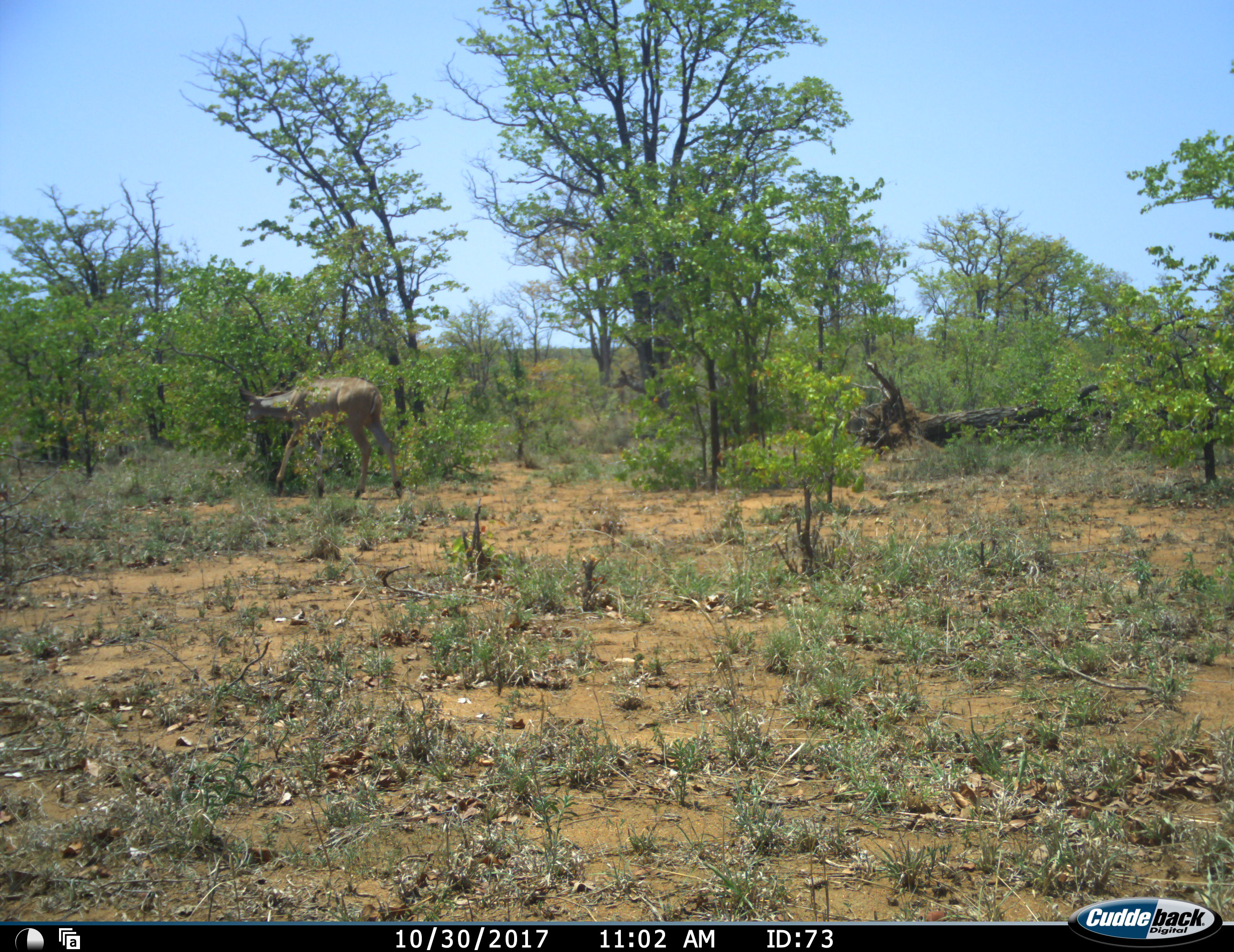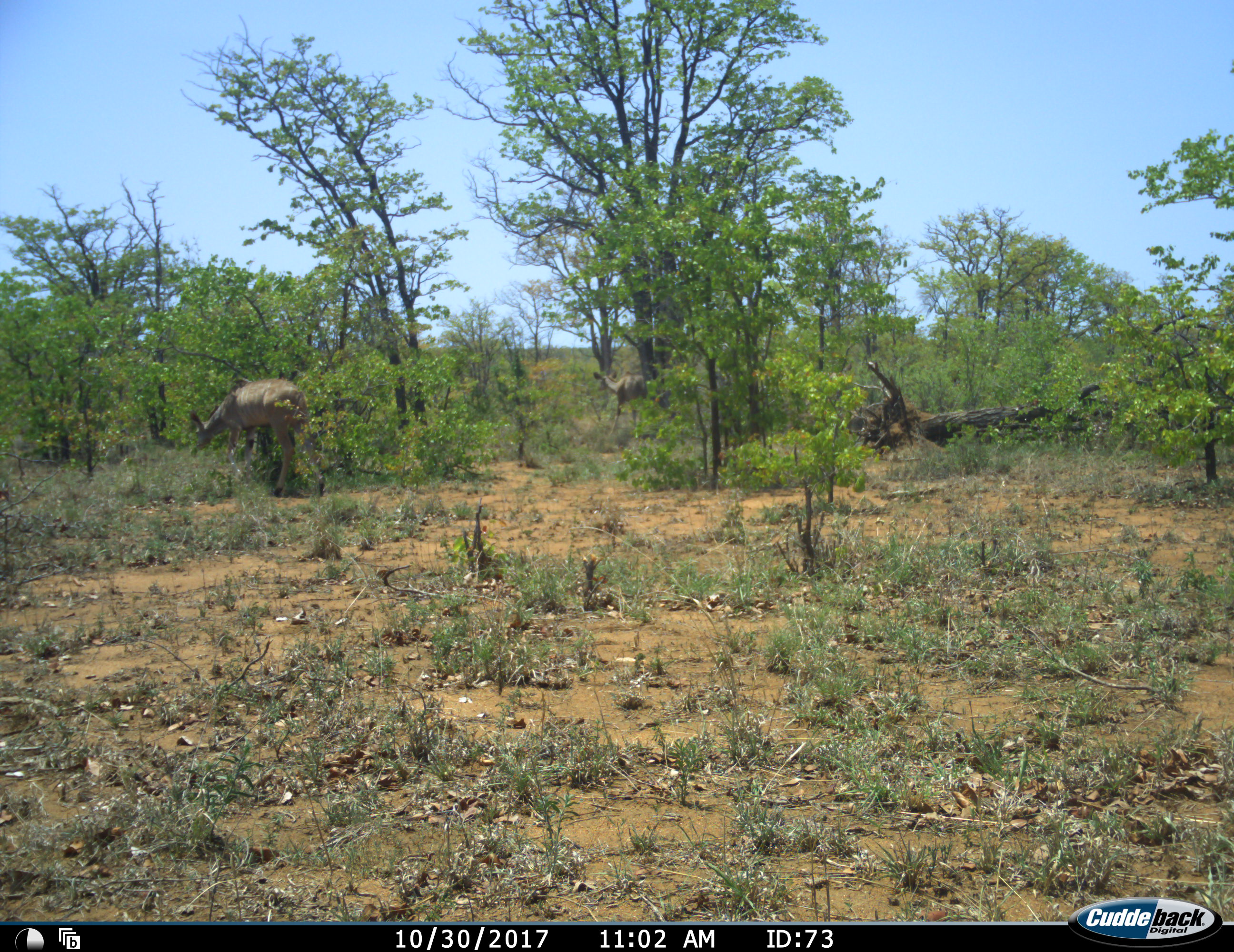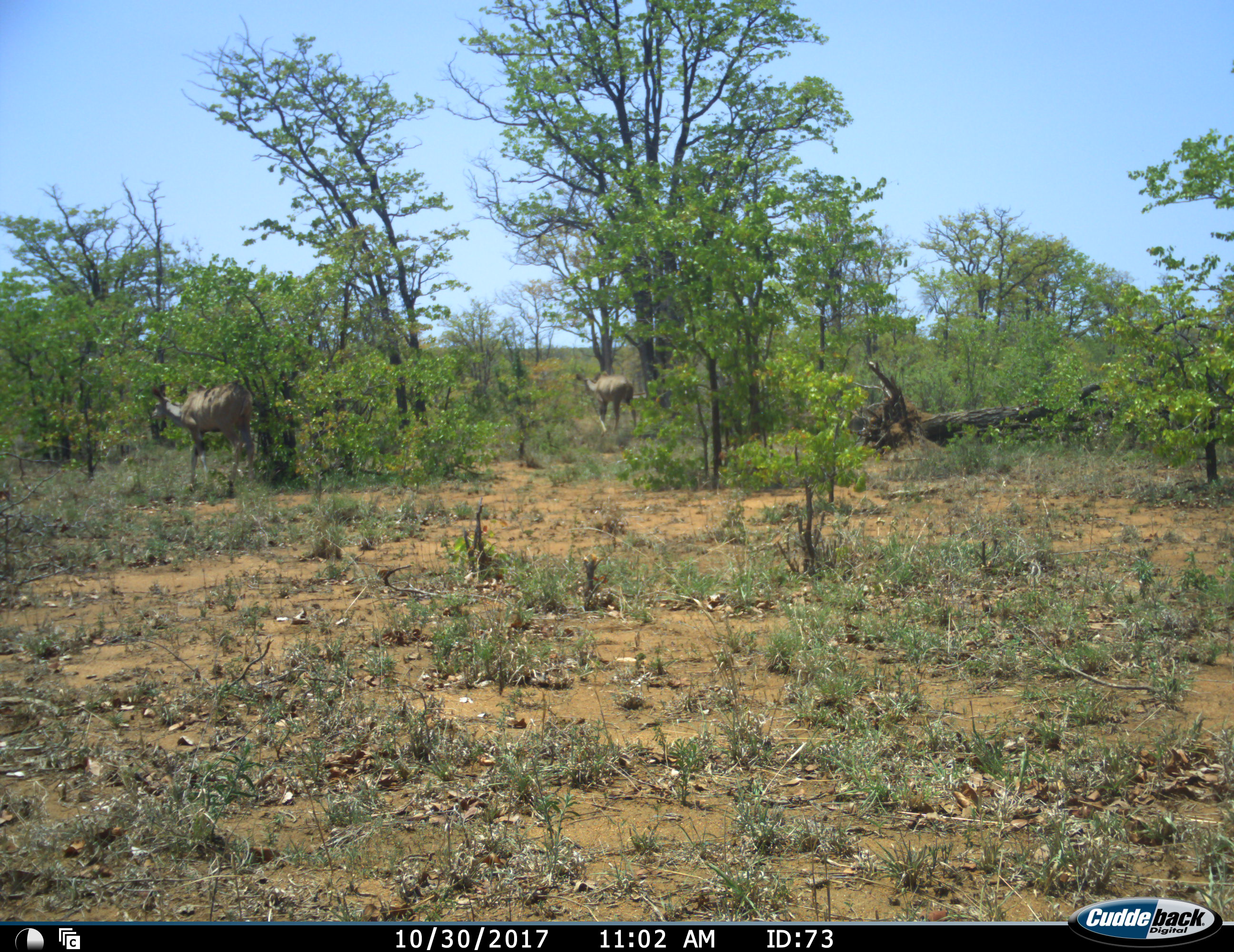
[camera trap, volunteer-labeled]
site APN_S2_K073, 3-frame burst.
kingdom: Animalia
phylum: Chordata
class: Mammalia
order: Artiodactyla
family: Bovidae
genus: Tragelaphus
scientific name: Tragelaphus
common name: kudu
Kudu (Tragelaphus), count 2. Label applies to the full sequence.